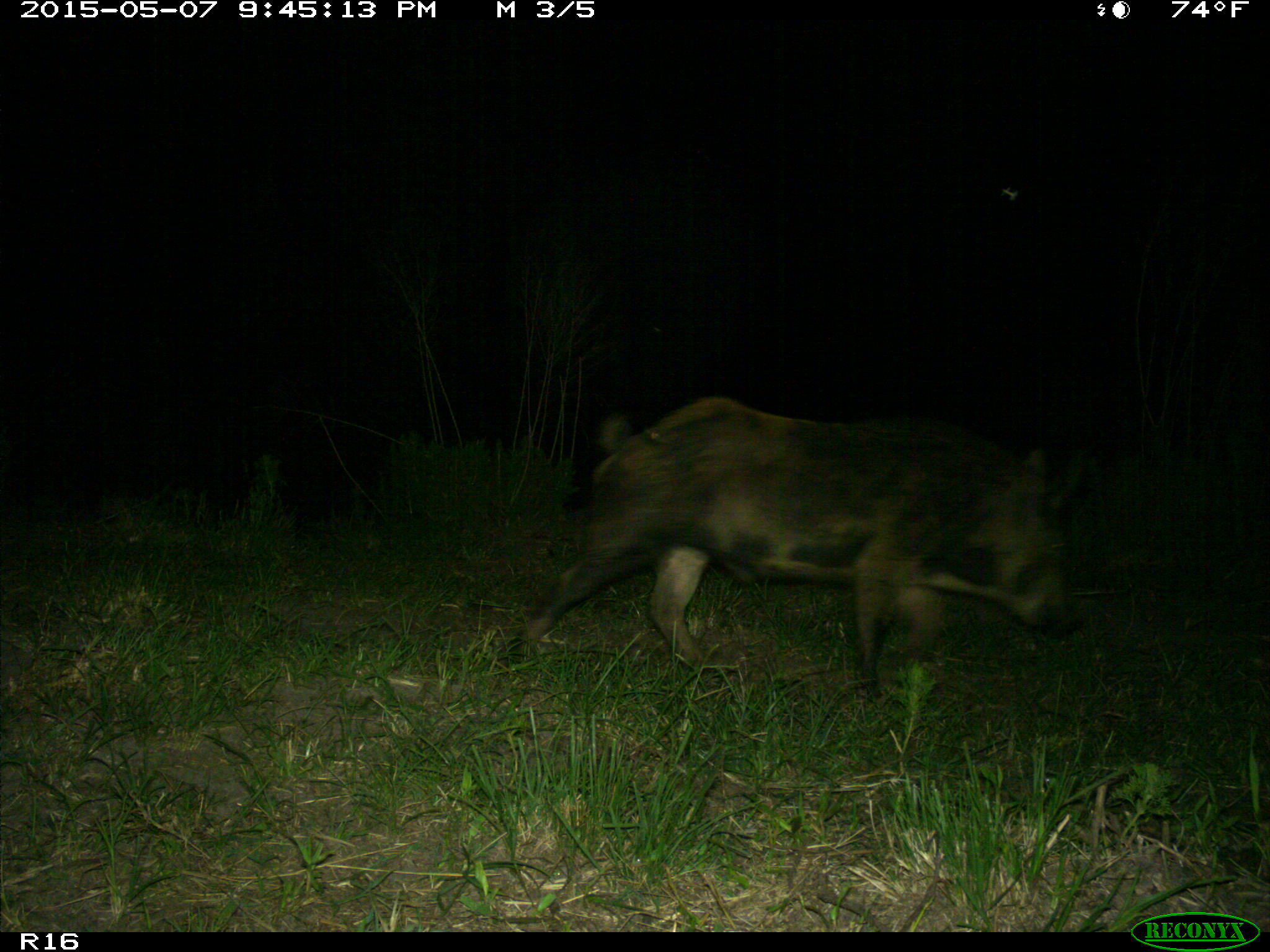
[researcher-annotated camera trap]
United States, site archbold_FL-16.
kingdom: Animalia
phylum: Chordata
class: Mammalia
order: Artiodactyla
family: Suidae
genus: Sus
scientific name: Sus scrofa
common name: wild boar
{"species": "Sus scrofa (wild boar)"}